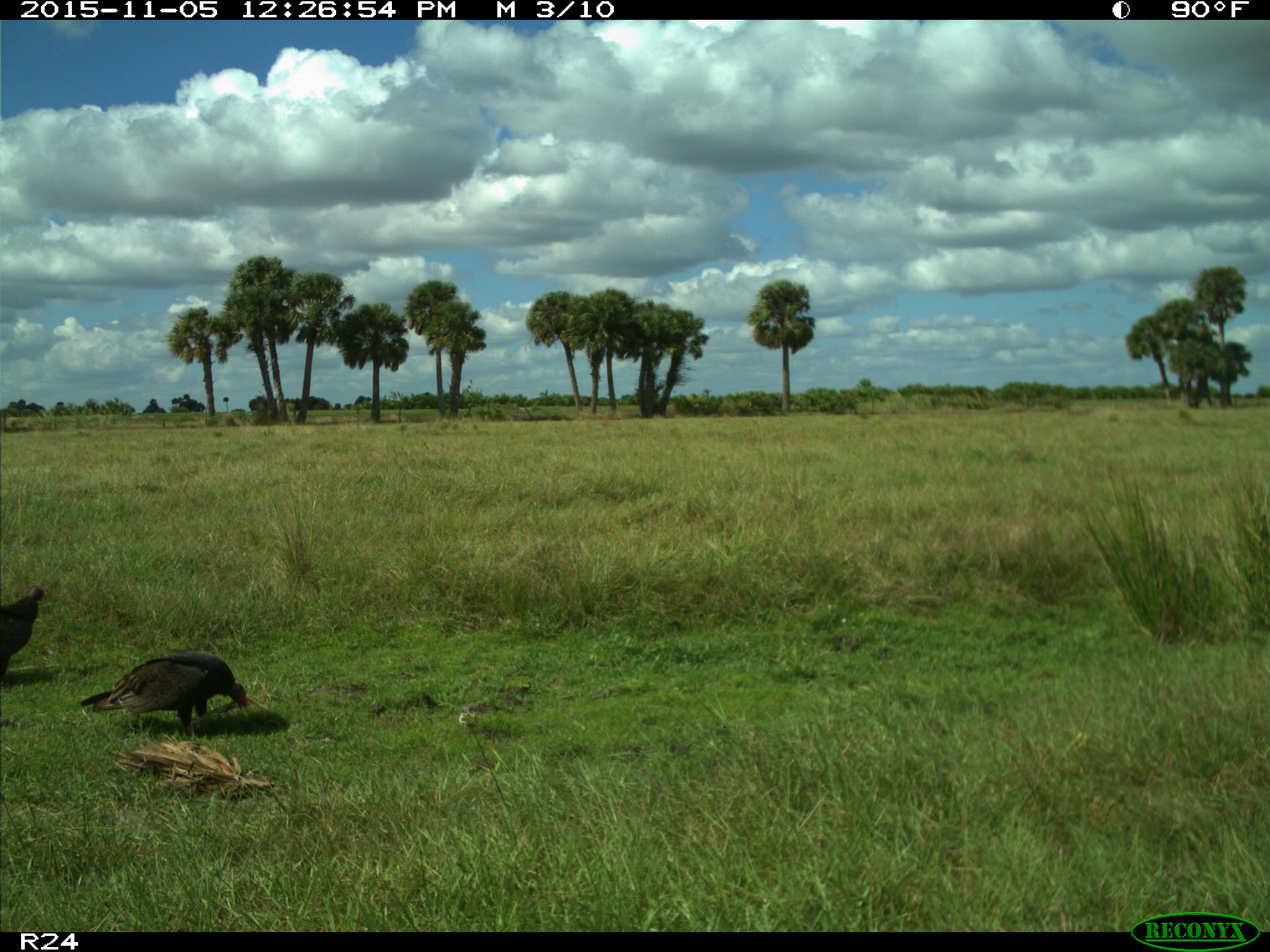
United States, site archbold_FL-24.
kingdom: Animalia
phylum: Chordata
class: Aves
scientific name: Aves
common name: birds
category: unidentified bird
Unidentified bird (birds) (Aves).